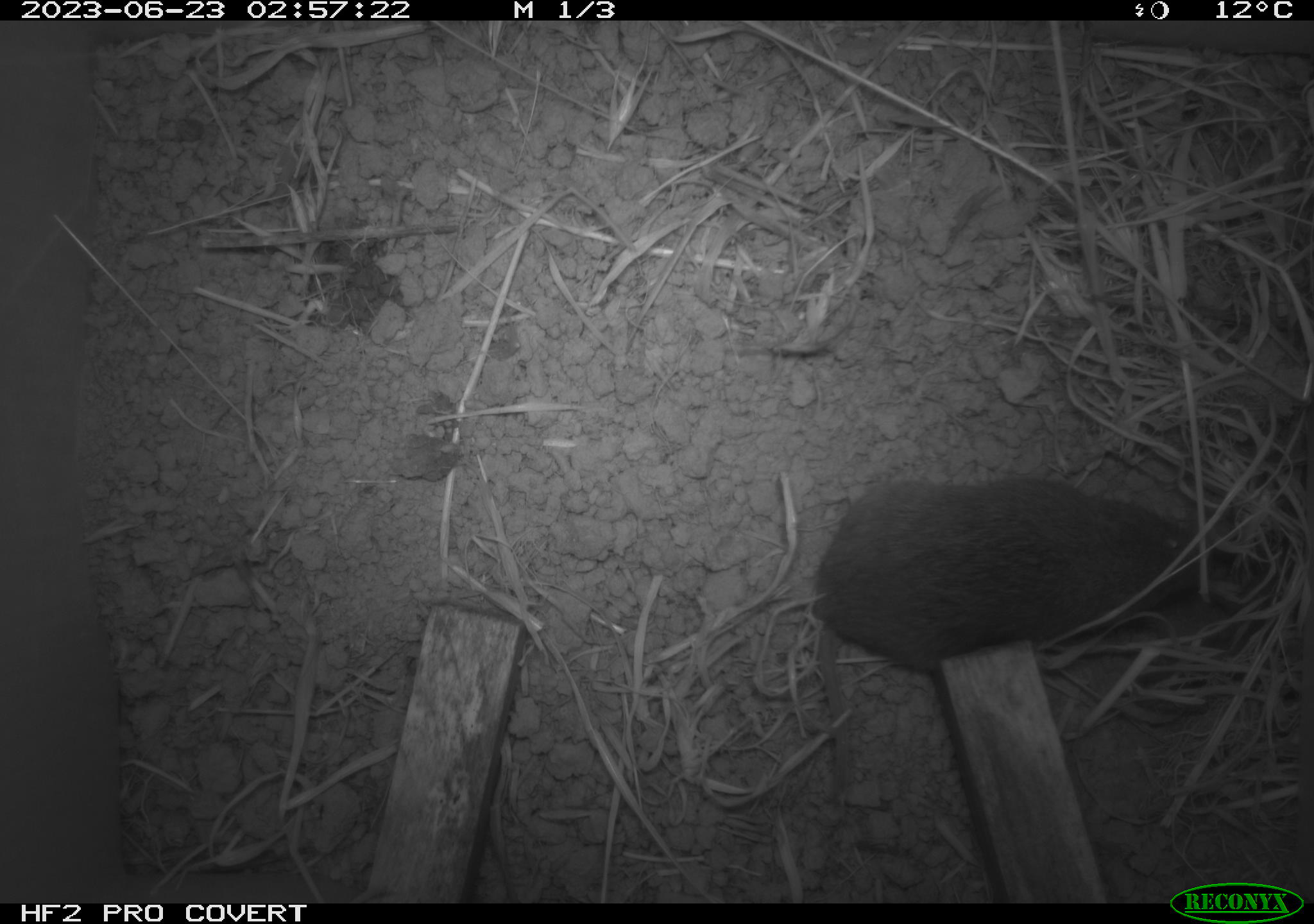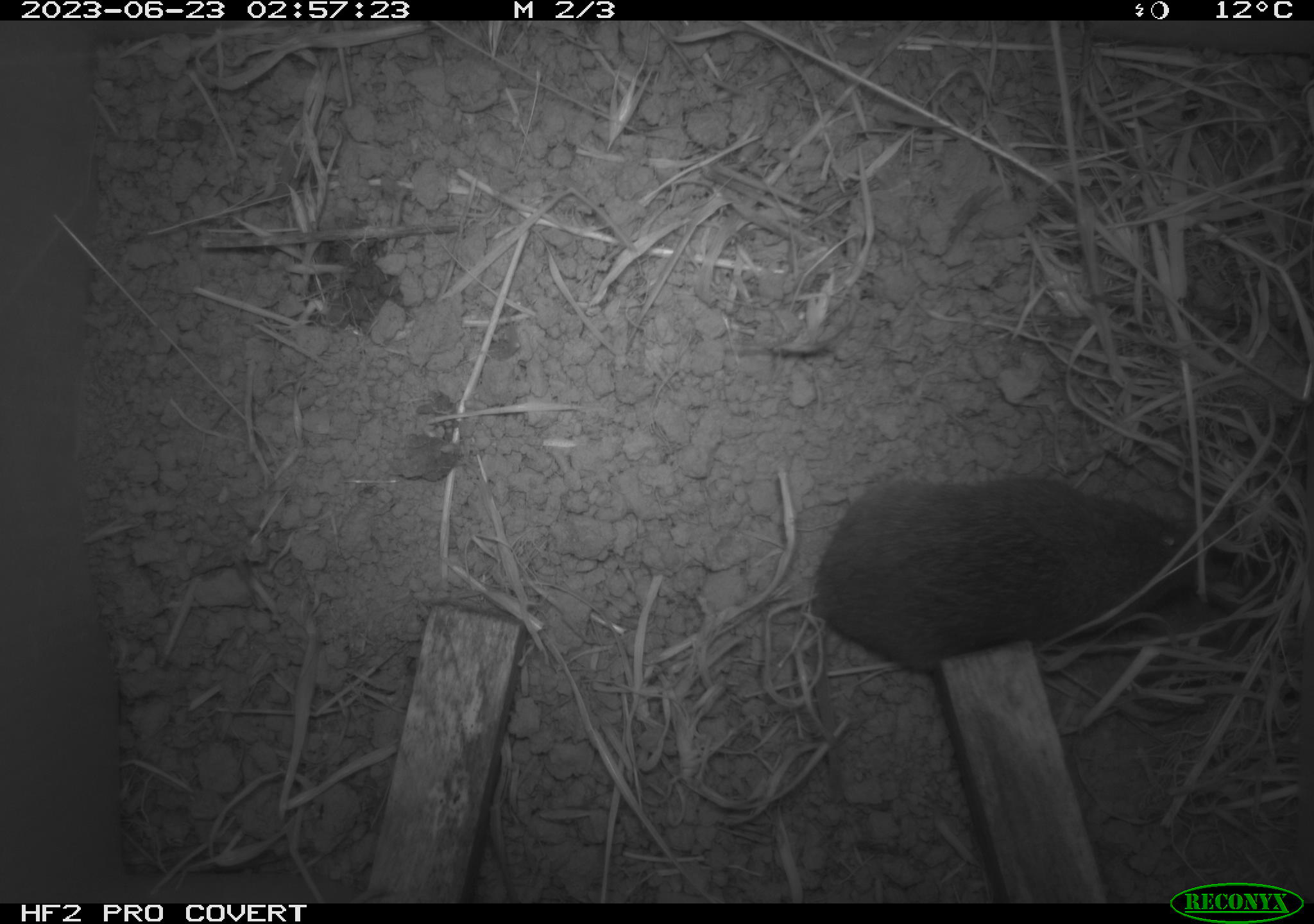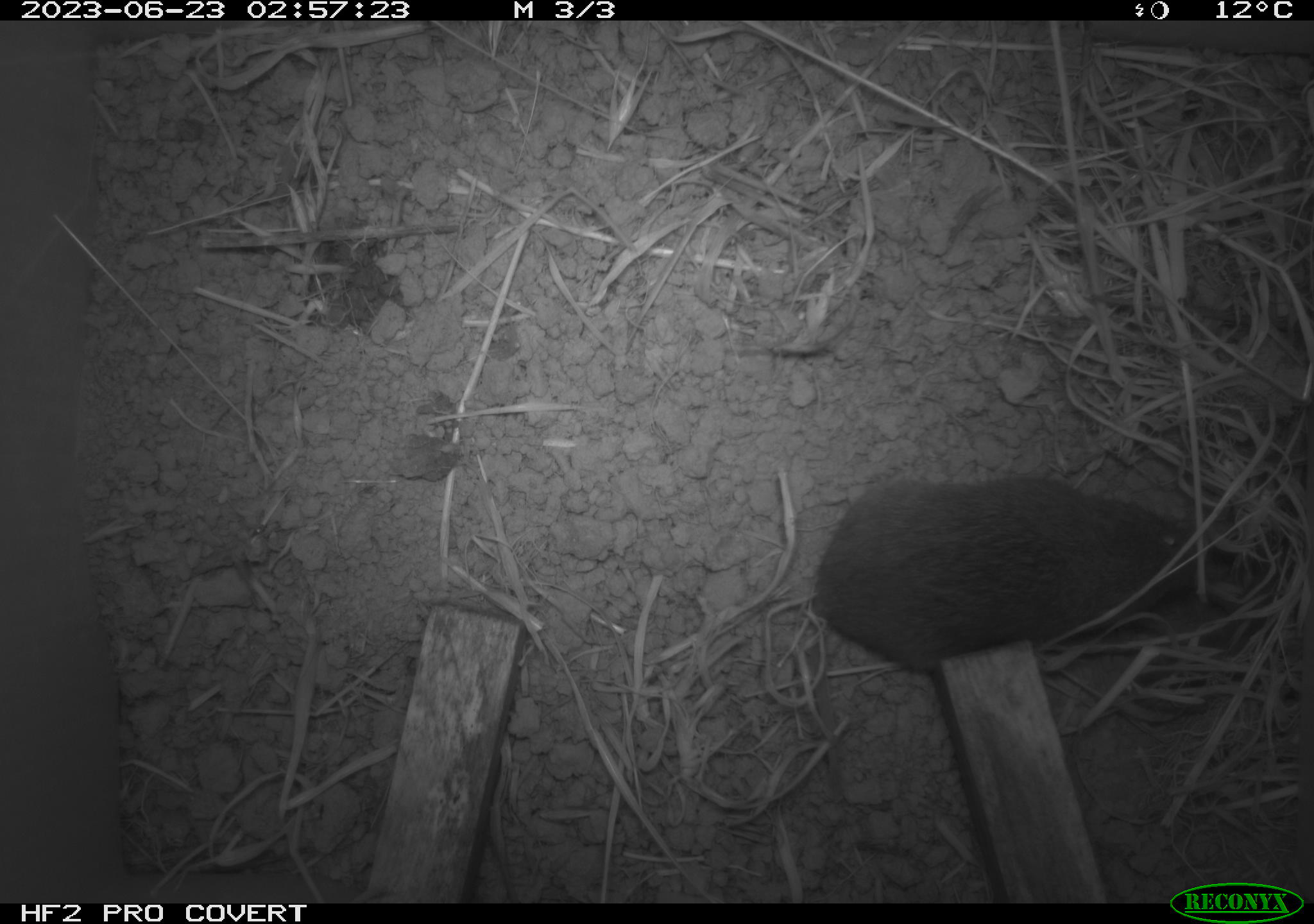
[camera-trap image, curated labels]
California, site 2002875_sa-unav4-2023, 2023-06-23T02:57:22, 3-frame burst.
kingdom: Animalia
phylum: Chordata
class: Mammalia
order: Rodentia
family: Cricetidae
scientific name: Arvicolinae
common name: voles, lemmings, and muskrats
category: arvicolinae subfamily